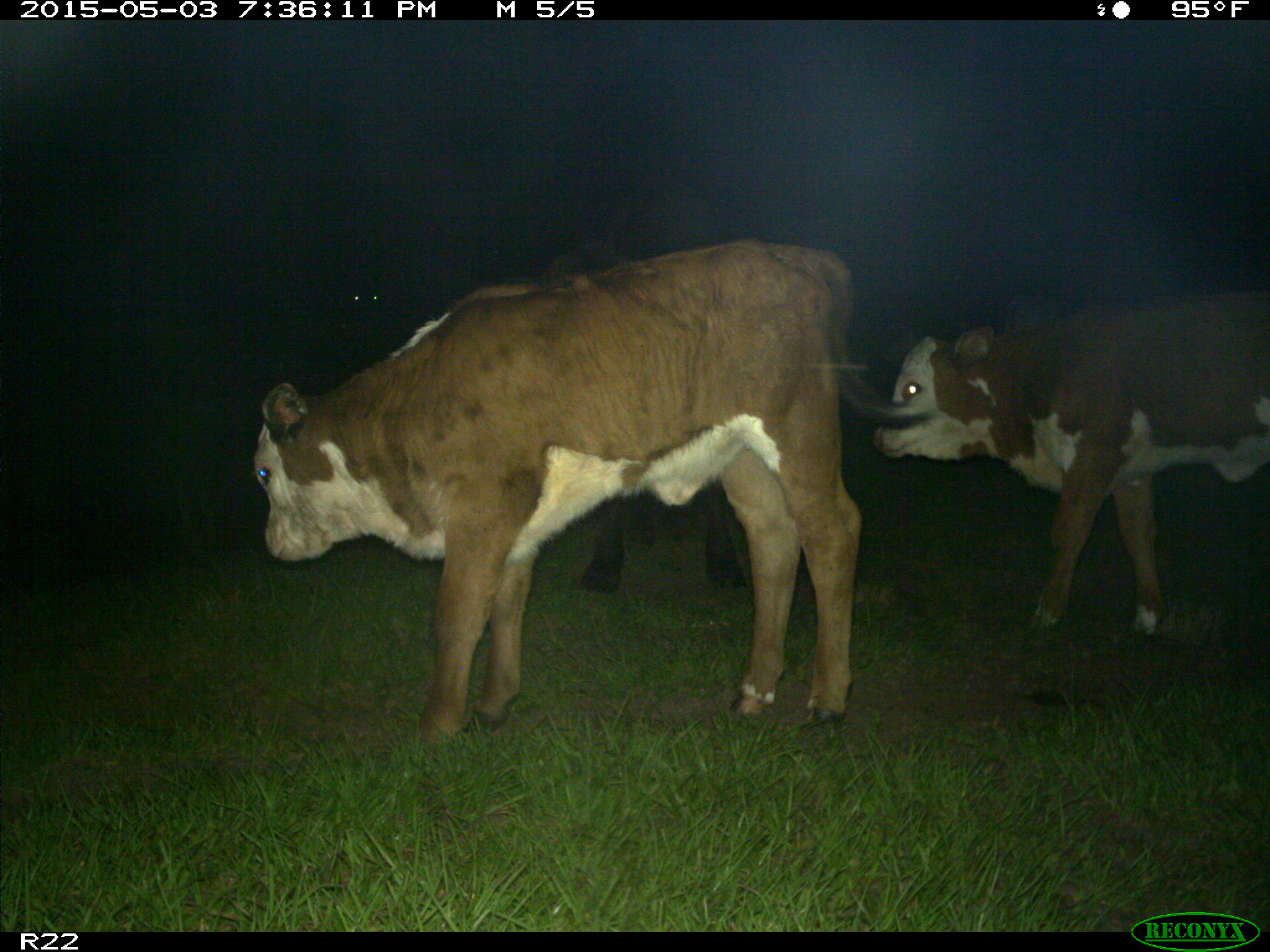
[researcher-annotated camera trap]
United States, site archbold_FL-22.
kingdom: Animalia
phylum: Chordata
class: Mammalia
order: Artiodactyla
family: Bovidae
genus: Bos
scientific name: Bos taurus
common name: domestic cow